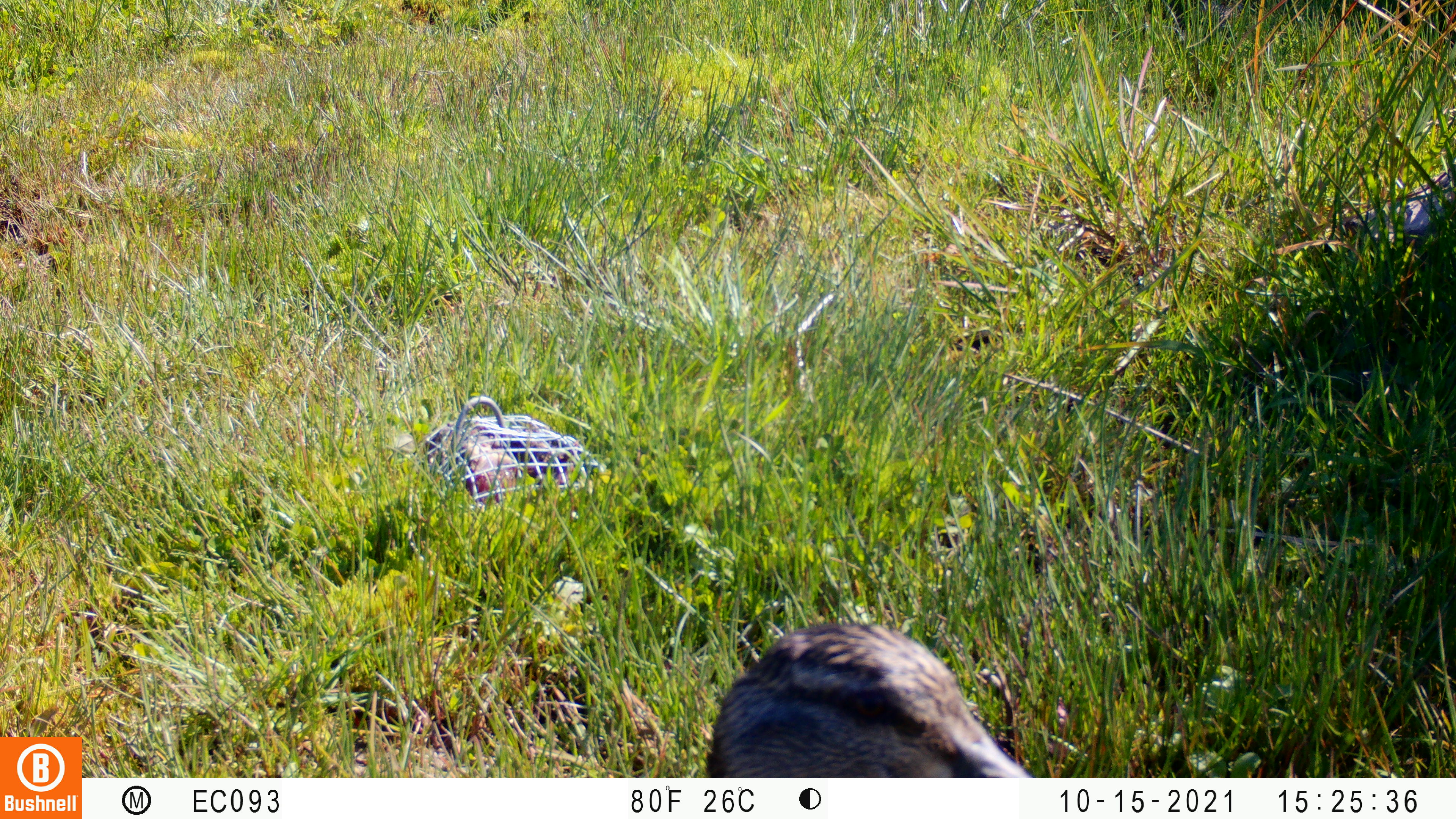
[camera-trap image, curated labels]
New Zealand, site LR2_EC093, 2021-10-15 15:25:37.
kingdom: Animalia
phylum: Chordata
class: Aves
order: Anseriformes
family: Anatidae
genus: Anas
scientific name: Anas platyrhynchos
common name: mallard